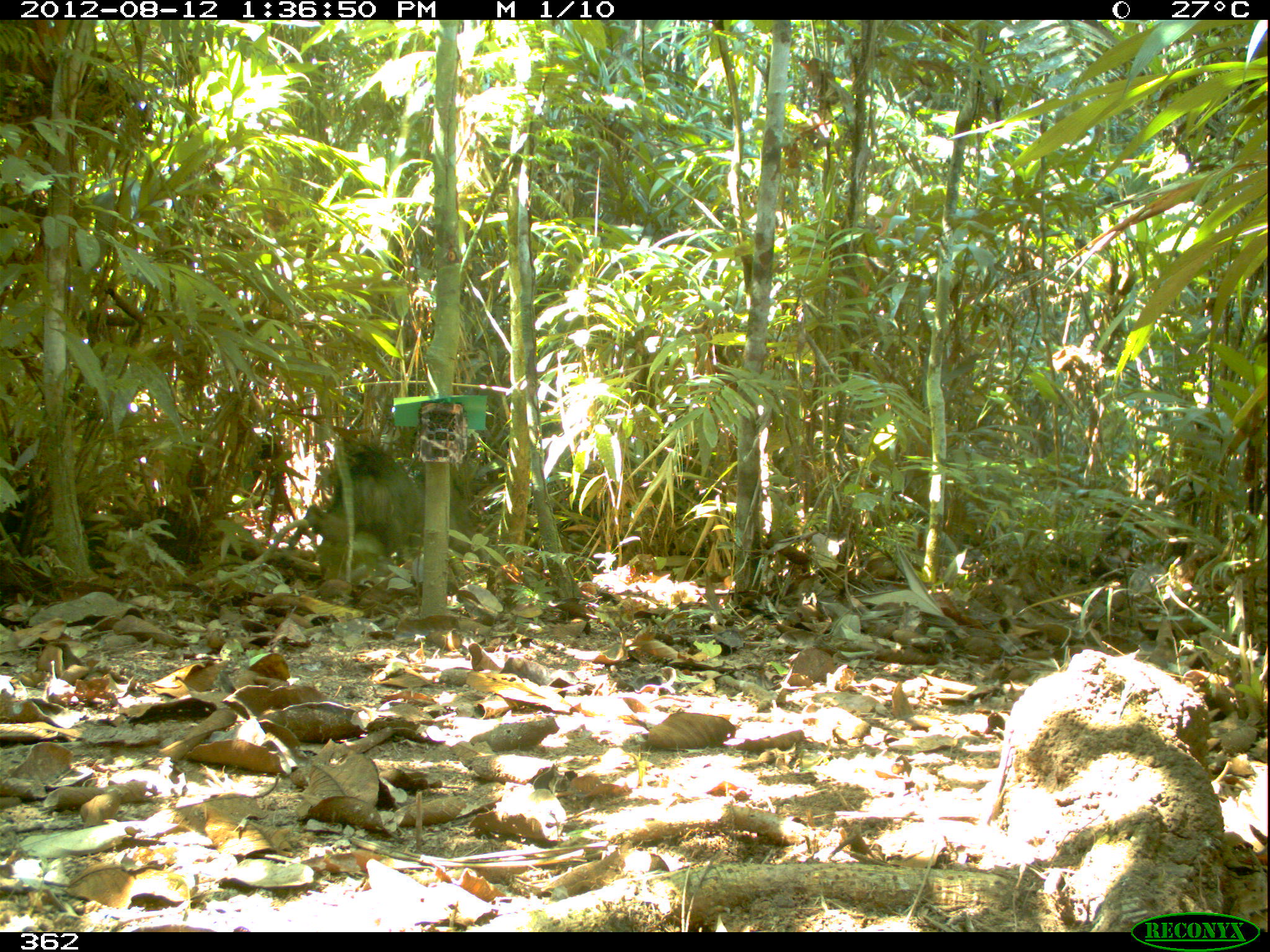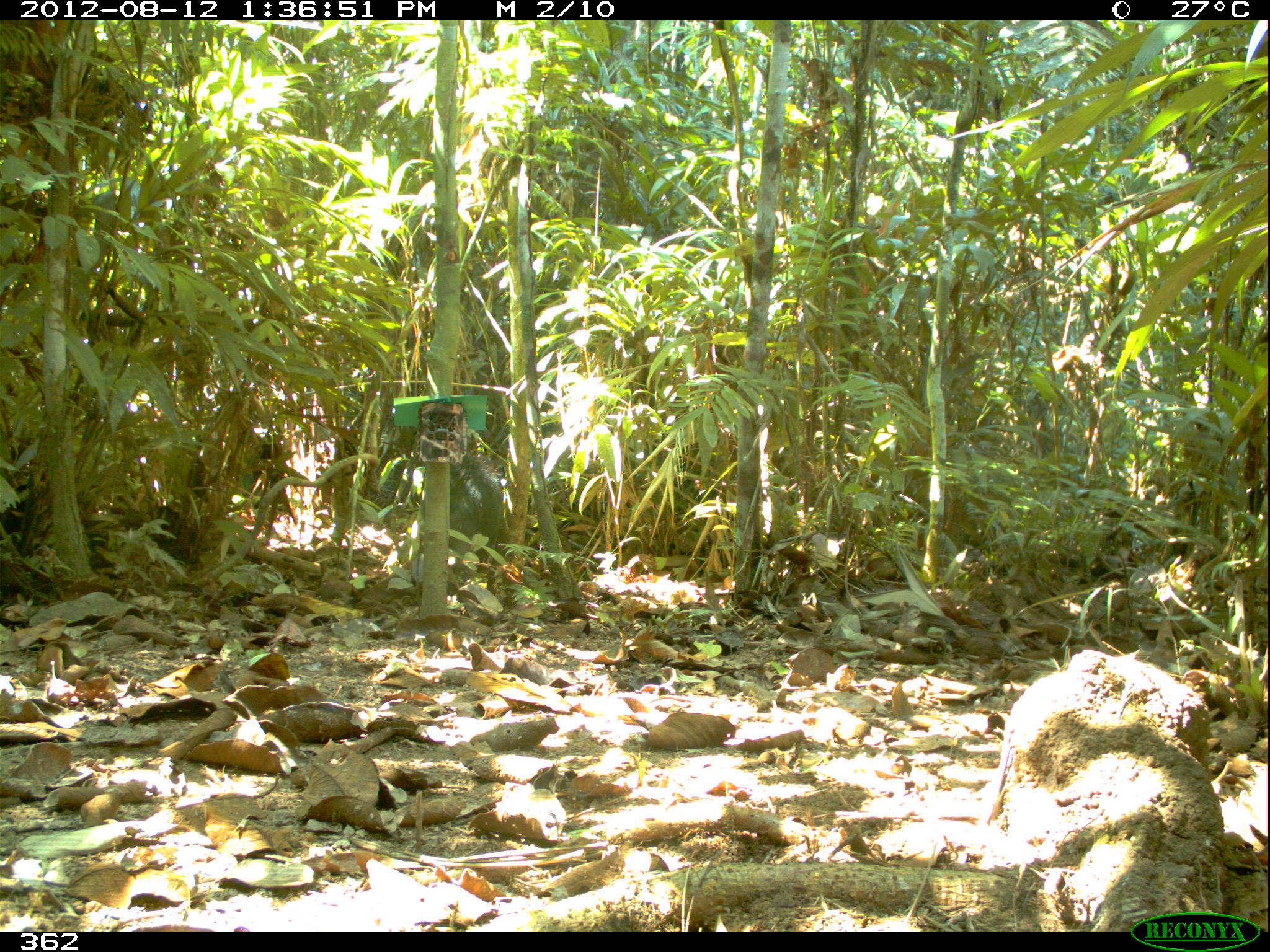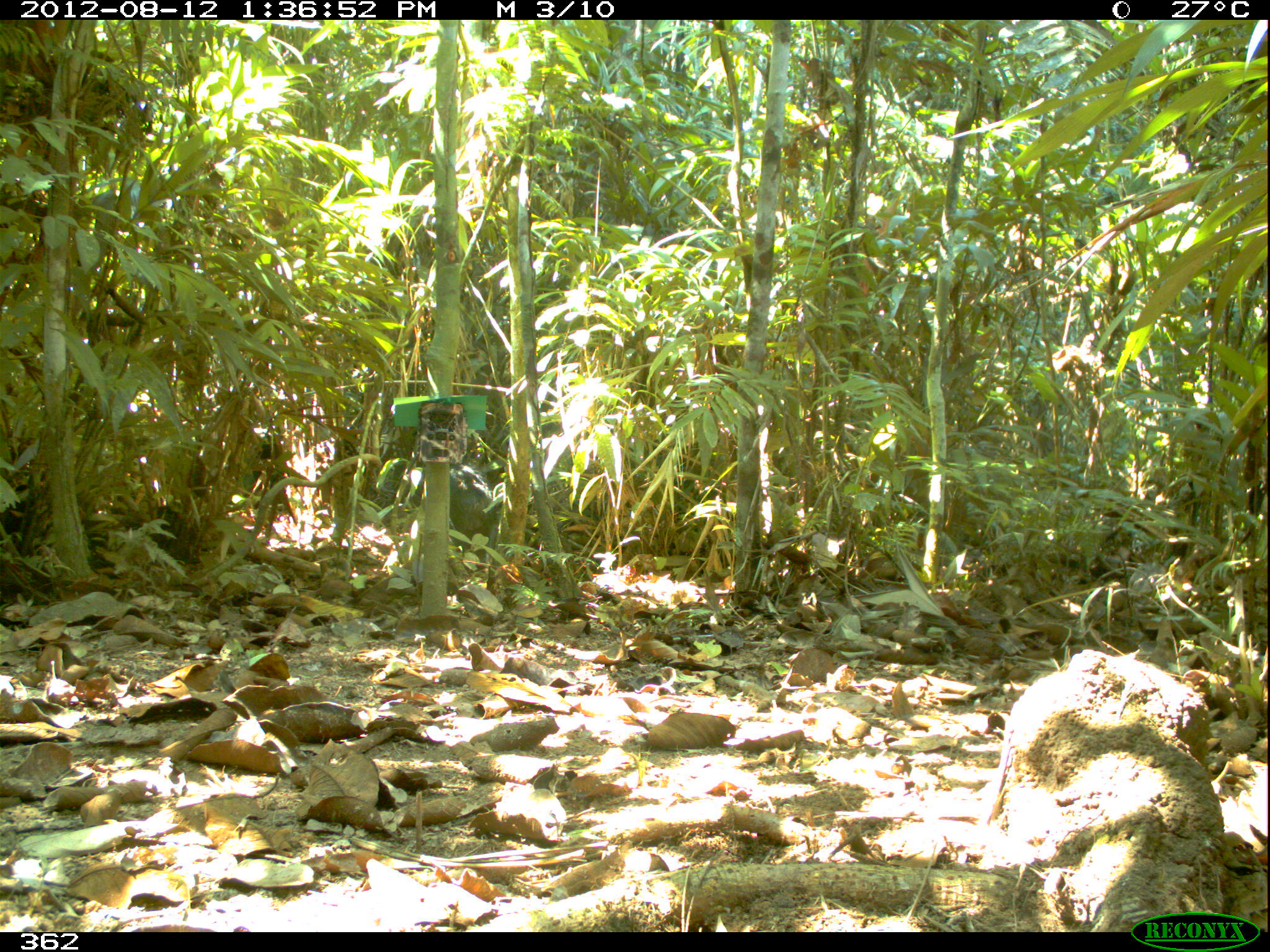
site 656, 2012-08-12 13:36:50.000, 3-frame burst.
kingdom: Animalia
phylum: Chordata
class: Mammalia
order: Artiodactyla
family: Tayassuidae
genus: Tayassu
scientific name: Tayassu pecari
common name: white-lipped peccary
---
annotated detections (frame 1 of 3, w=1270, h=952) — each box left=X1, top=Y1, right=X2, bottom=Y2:
tayassu pecari: left=310, top=446, right=487, bottom=569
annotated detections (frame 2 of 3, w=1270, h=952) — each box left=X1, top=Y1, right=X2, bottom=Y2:
tayassu pecari: left=421, top=451, right=540, bottom=559